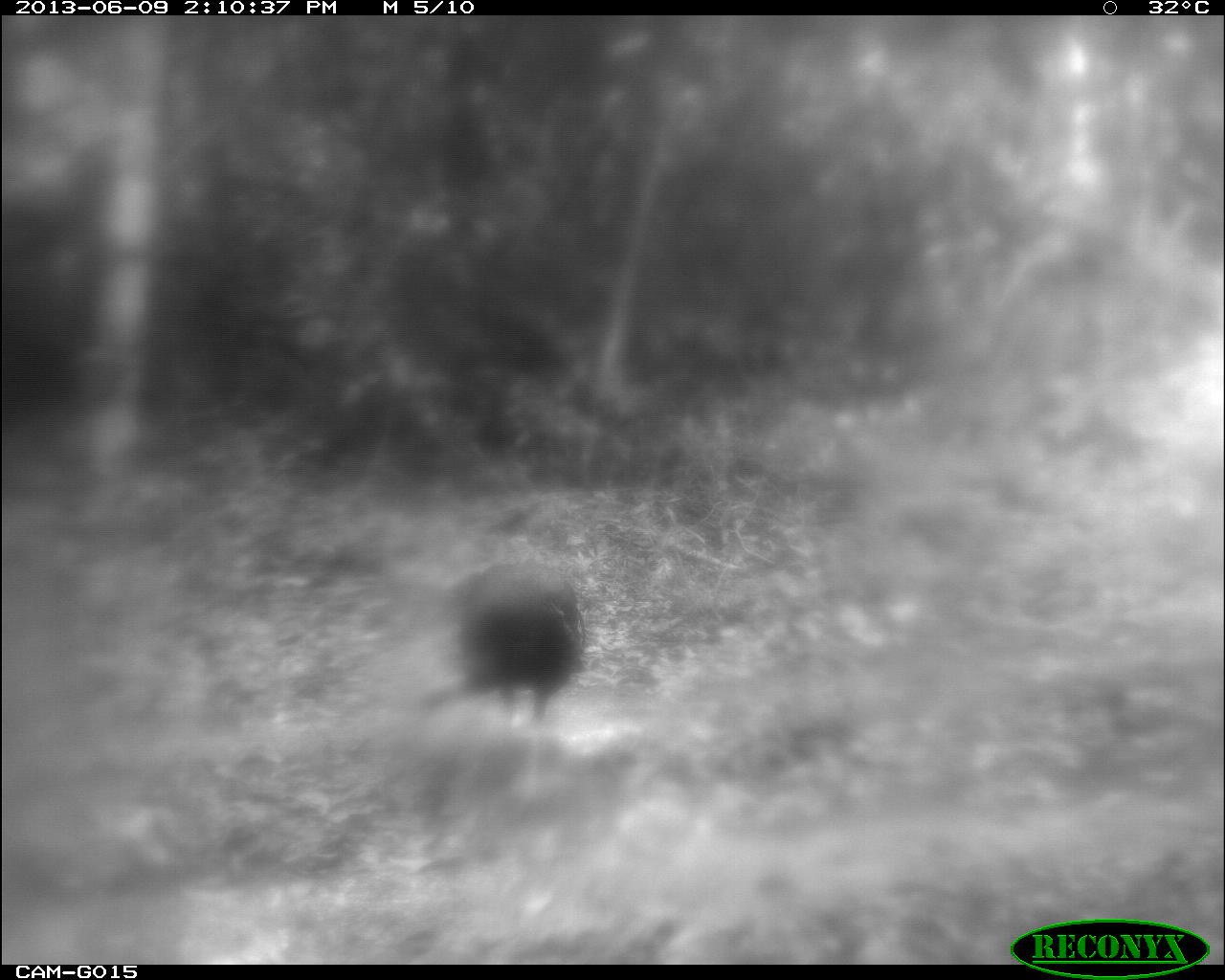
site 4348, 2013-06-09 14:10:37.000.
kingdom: Animalia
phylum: Chordata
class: Aves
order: Galliformes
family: Phasianidae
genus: Meleagris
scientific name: Meleagris ocellata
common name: ocellated turkey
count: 1